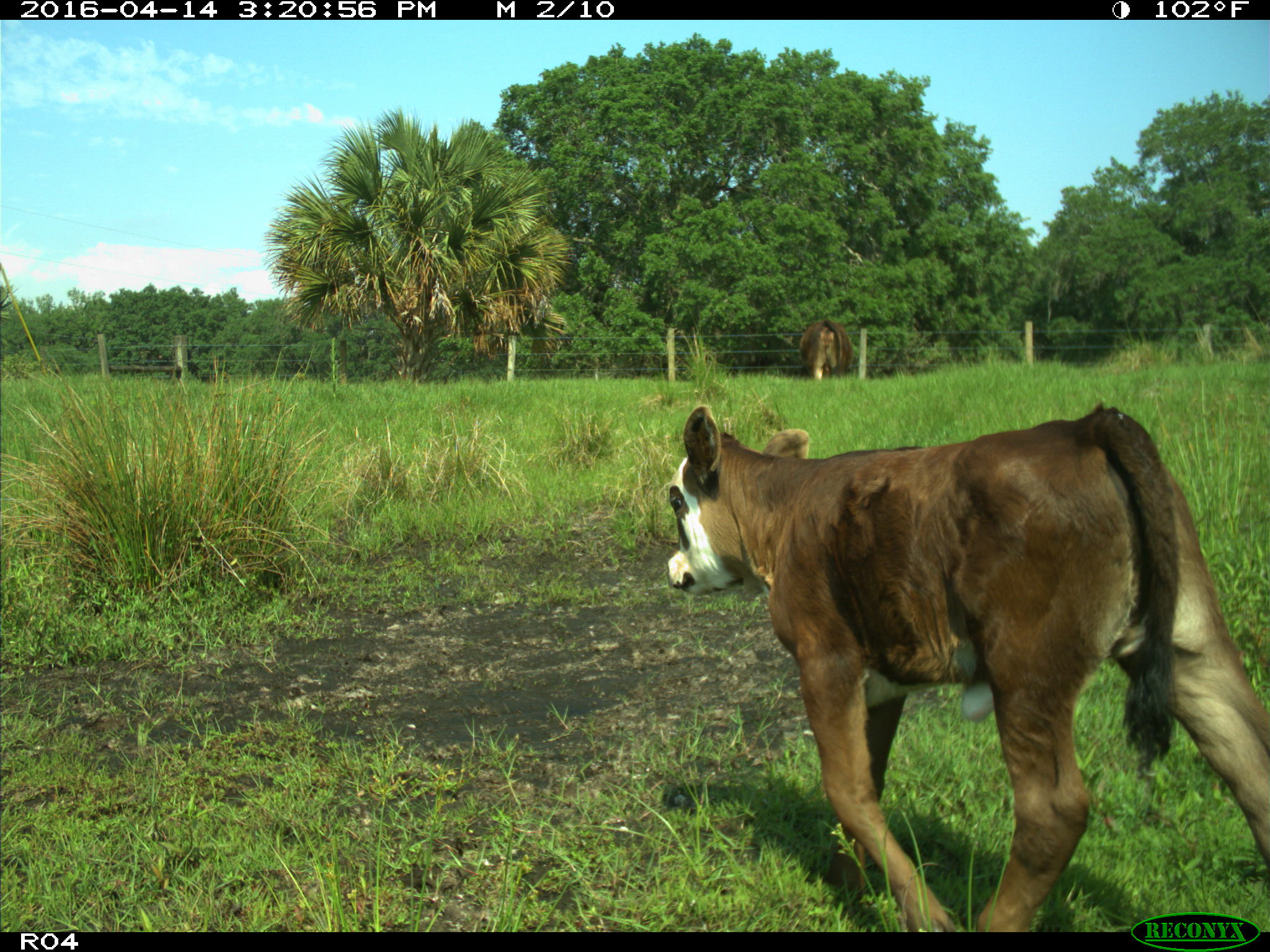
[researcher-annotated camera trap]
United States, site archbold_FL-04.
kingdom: Animalia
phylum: Chordata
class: Mammalia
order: Artiodactyla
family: Bovidae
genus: Bos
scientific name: Bos taurus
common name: domestic cow